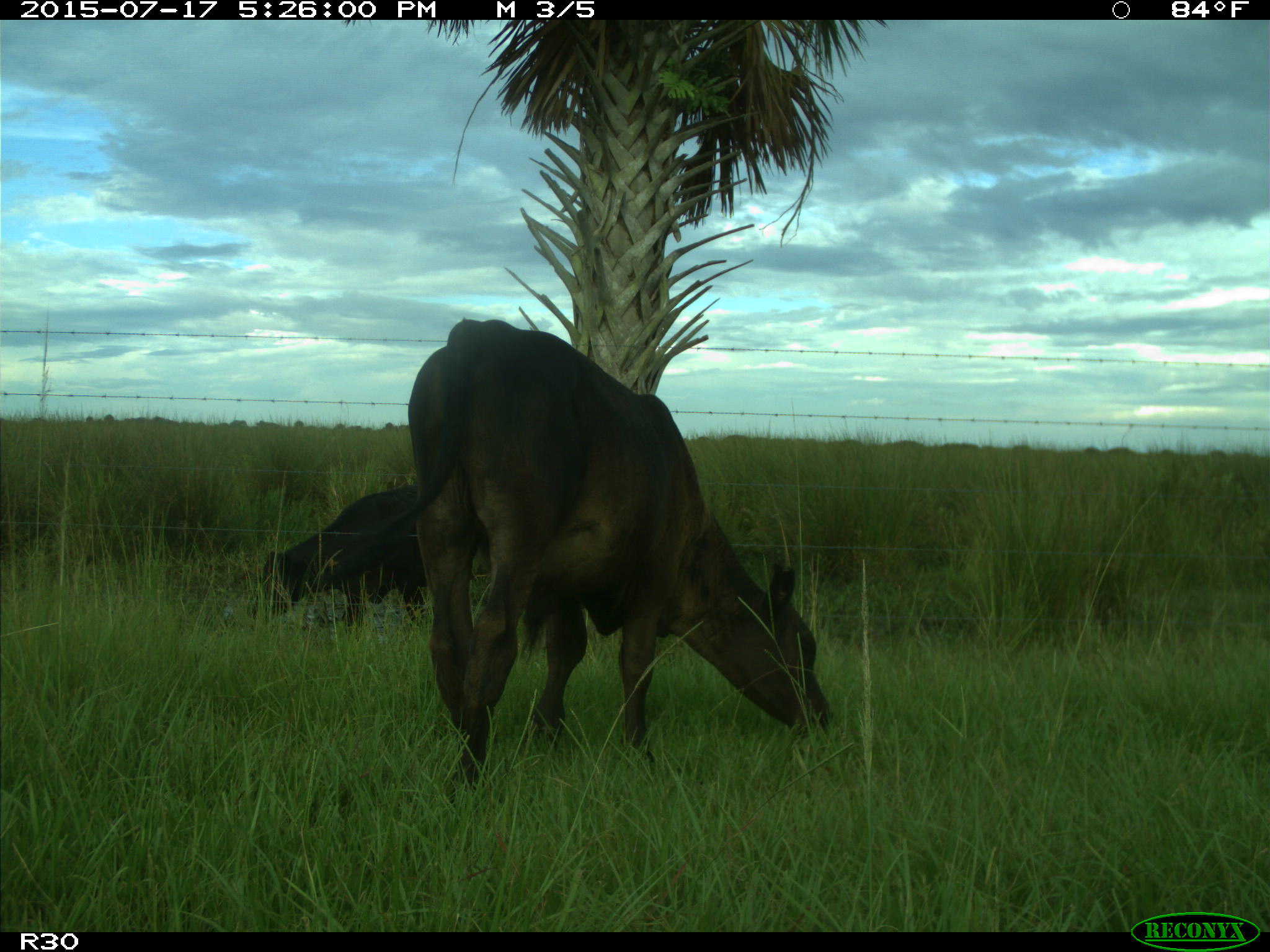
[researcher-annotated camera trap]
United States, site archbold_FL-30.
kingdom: Animalia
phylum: Chordata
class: Mammalia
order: Artiodactyla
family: Bovidae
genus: Bos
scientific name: Bos taurus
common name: domestic cow